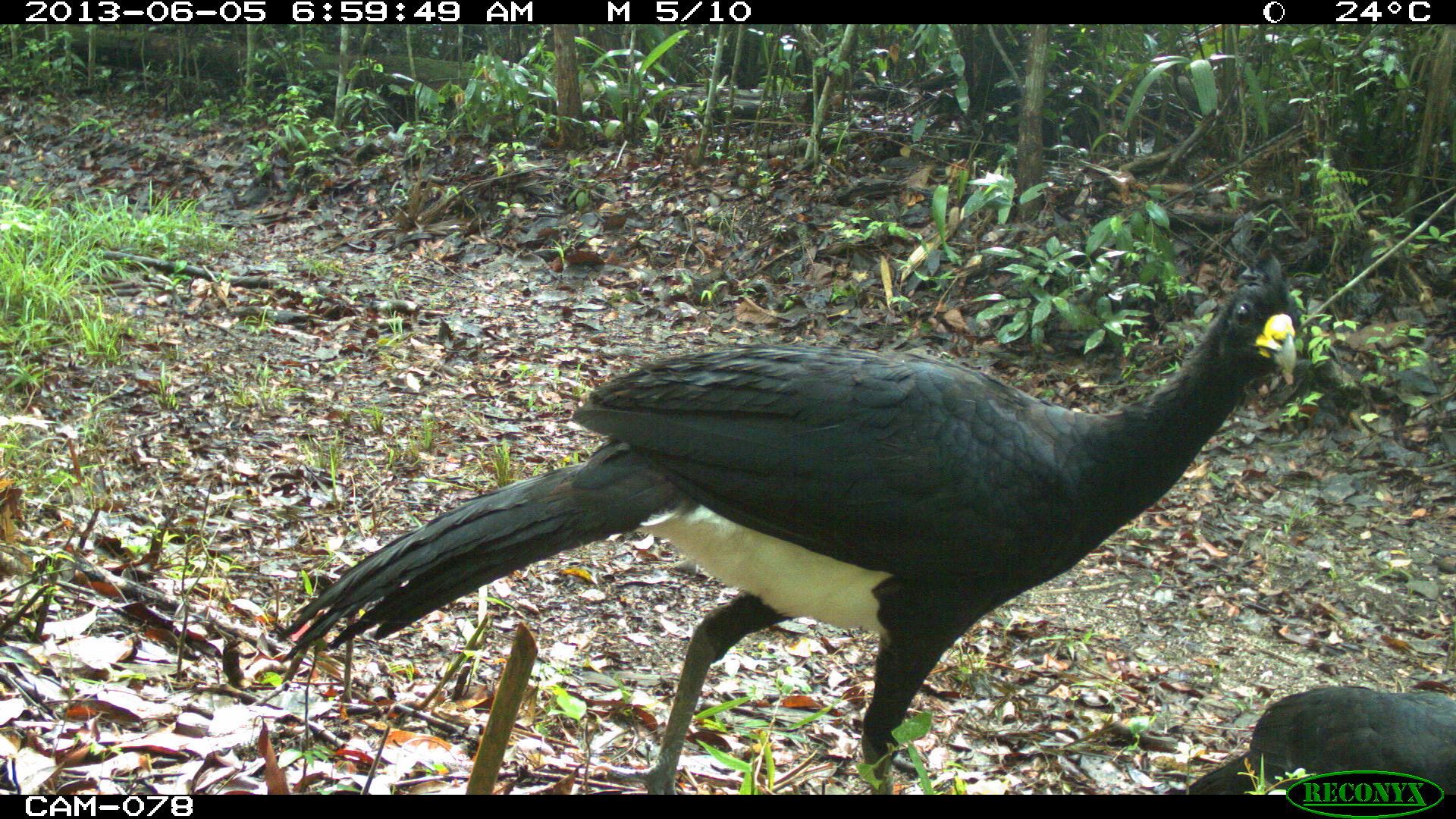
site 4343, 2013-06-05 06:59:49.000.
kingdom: Animalia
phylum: Chordata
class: Aves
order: Galliformes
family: Cracidae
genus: Crax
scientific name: Crax rubra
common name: great curassow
Crax rubra (great curassow), count 3.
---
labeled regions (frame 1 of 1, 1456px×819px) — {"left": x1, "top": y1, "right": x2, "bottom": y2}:
crax rubra: {"left": 275, "top": 256, "right": 1301, "bottom": 791}; {"left": 1182, "top": 687, "right": 1456, "bottom": 795}